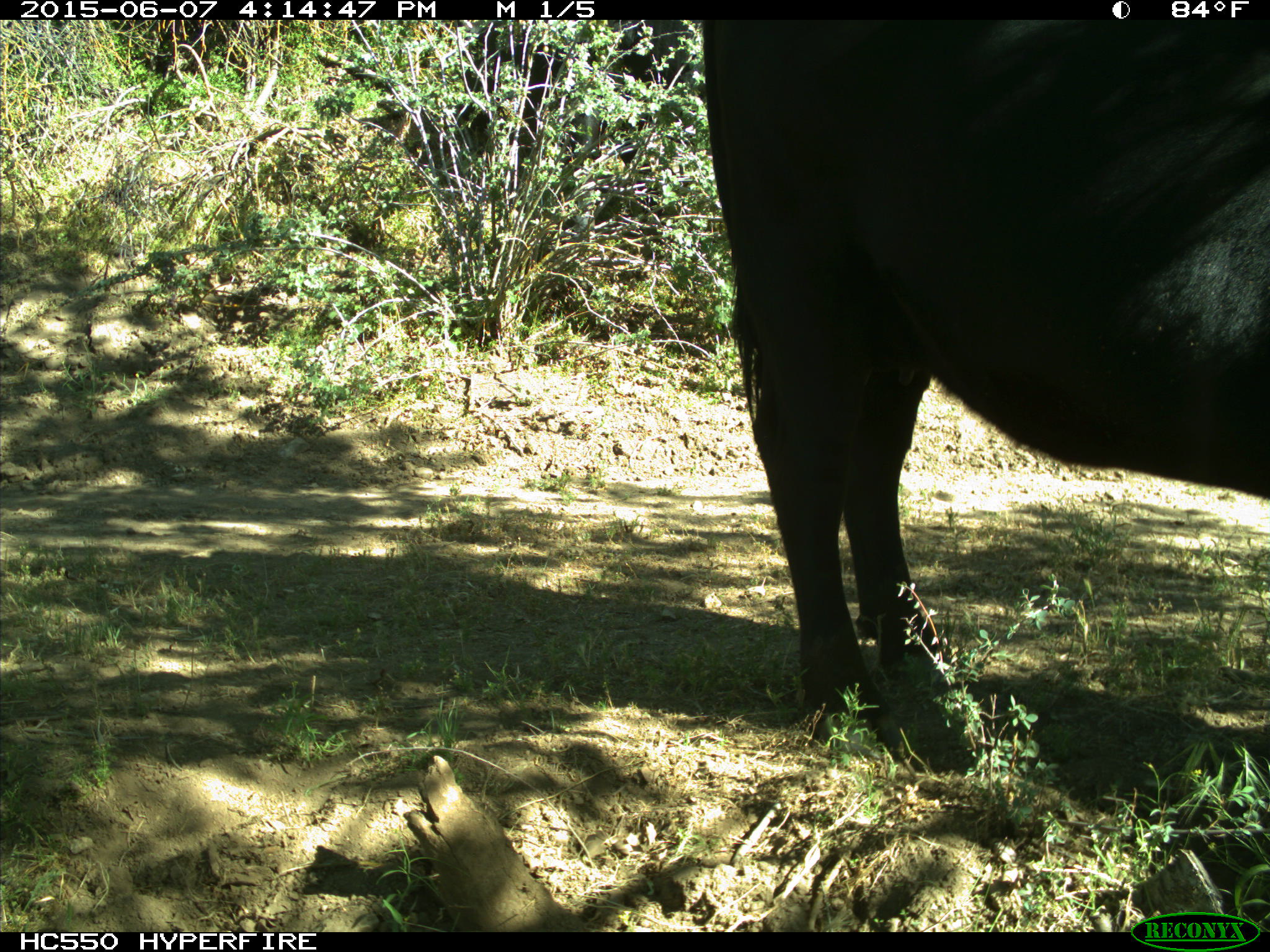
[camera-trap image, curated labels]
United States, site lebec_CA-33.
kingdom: Animalia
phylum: Chordata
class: Mammalia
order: Artiodactyla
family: Bovidae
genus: Bos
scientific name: Bos taurus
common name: domestic cow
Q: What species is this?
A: Bos taurus (domestic cow).